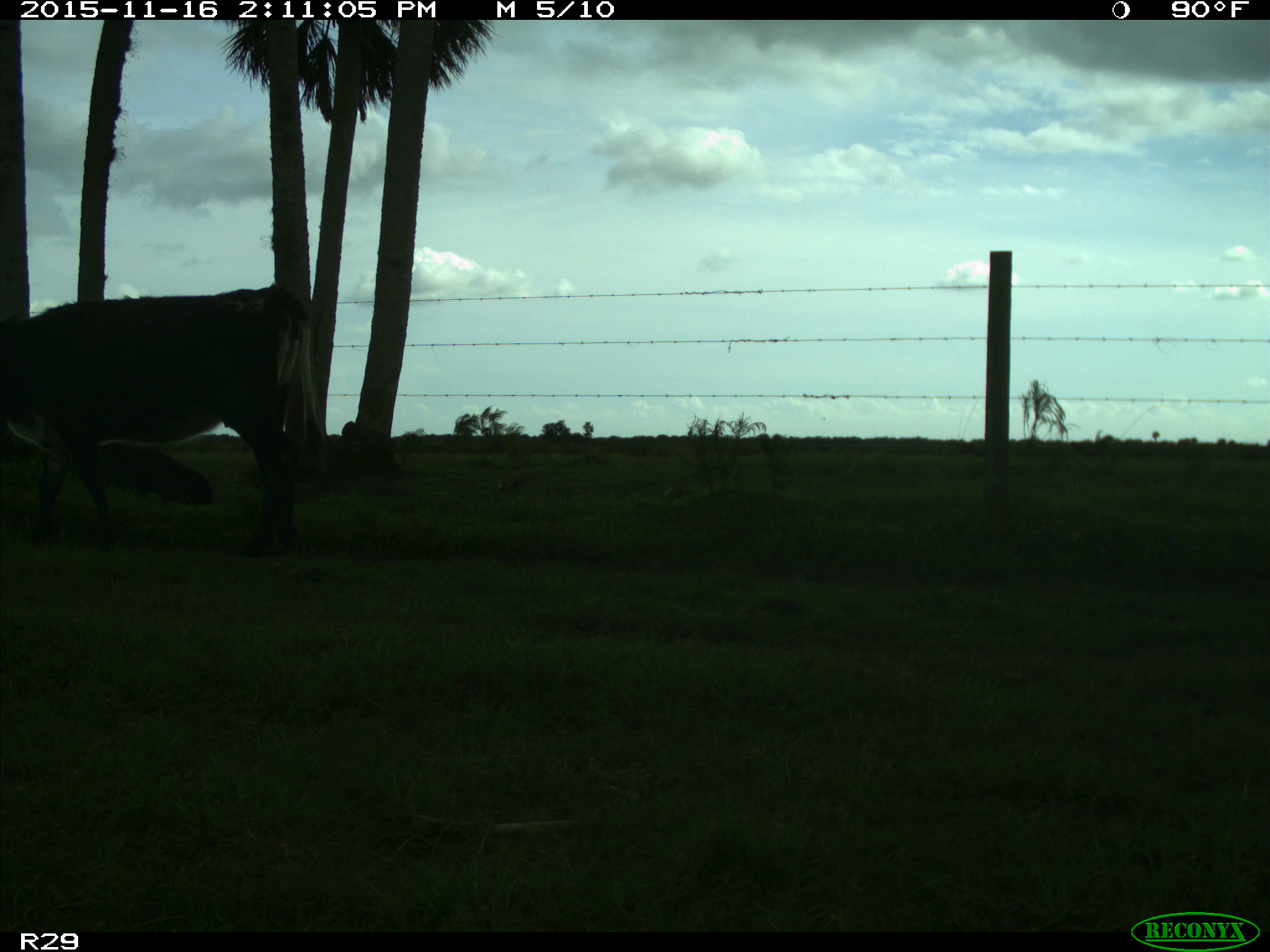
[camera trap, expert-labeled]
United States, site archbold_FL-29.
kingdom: Animalia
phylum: Chordata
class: Mammalia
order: Artiodactyla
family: Bovidae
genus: Bos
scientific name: Bos taurus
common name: domestic cow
Bos taurus (domestic cow).